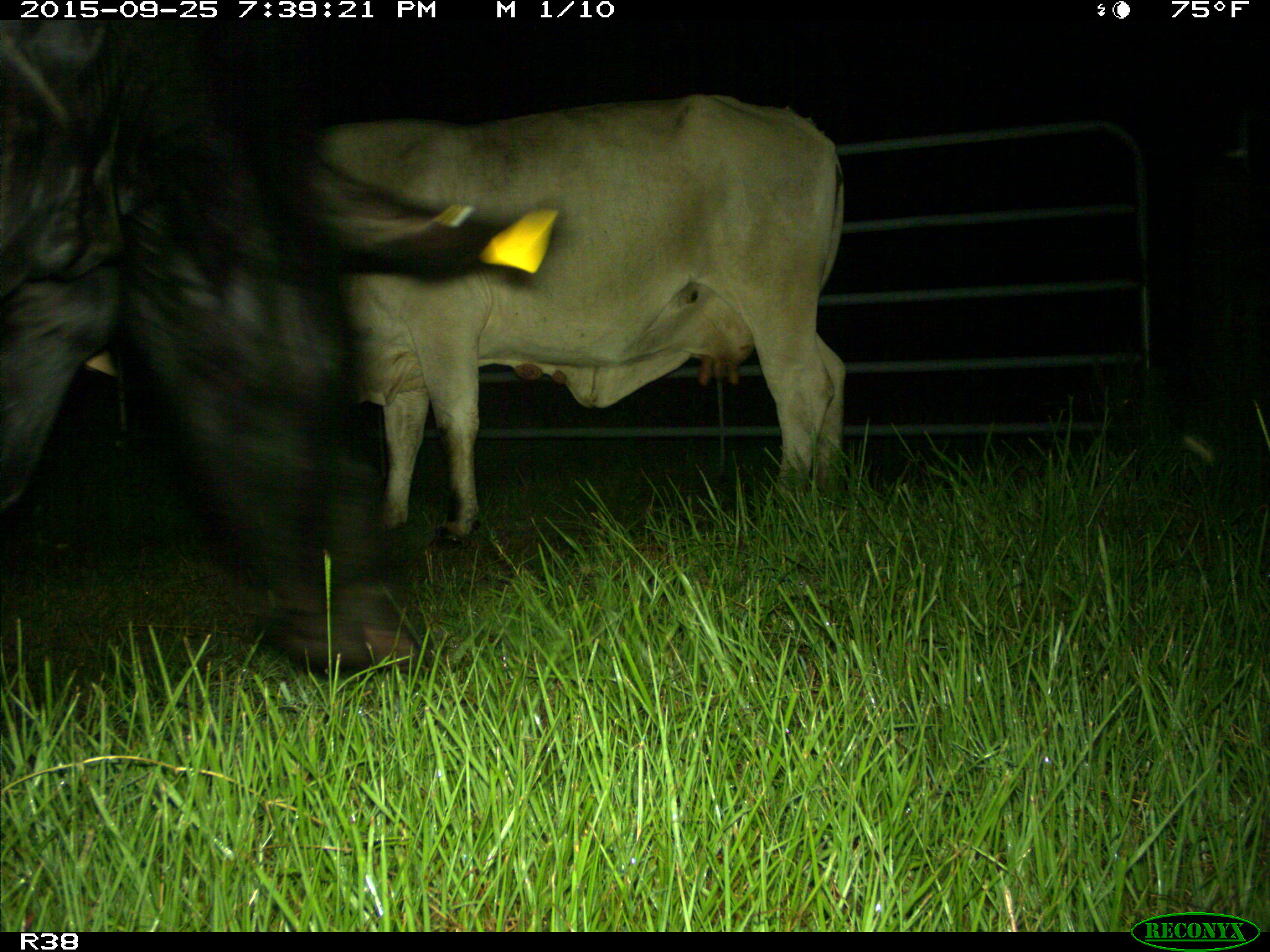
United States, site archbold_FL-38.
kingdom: Animalia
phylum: Chordata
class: Mammalia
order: Artiodactyla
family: Bovidae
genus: Bos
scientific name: Bos taurus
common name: domestic cow